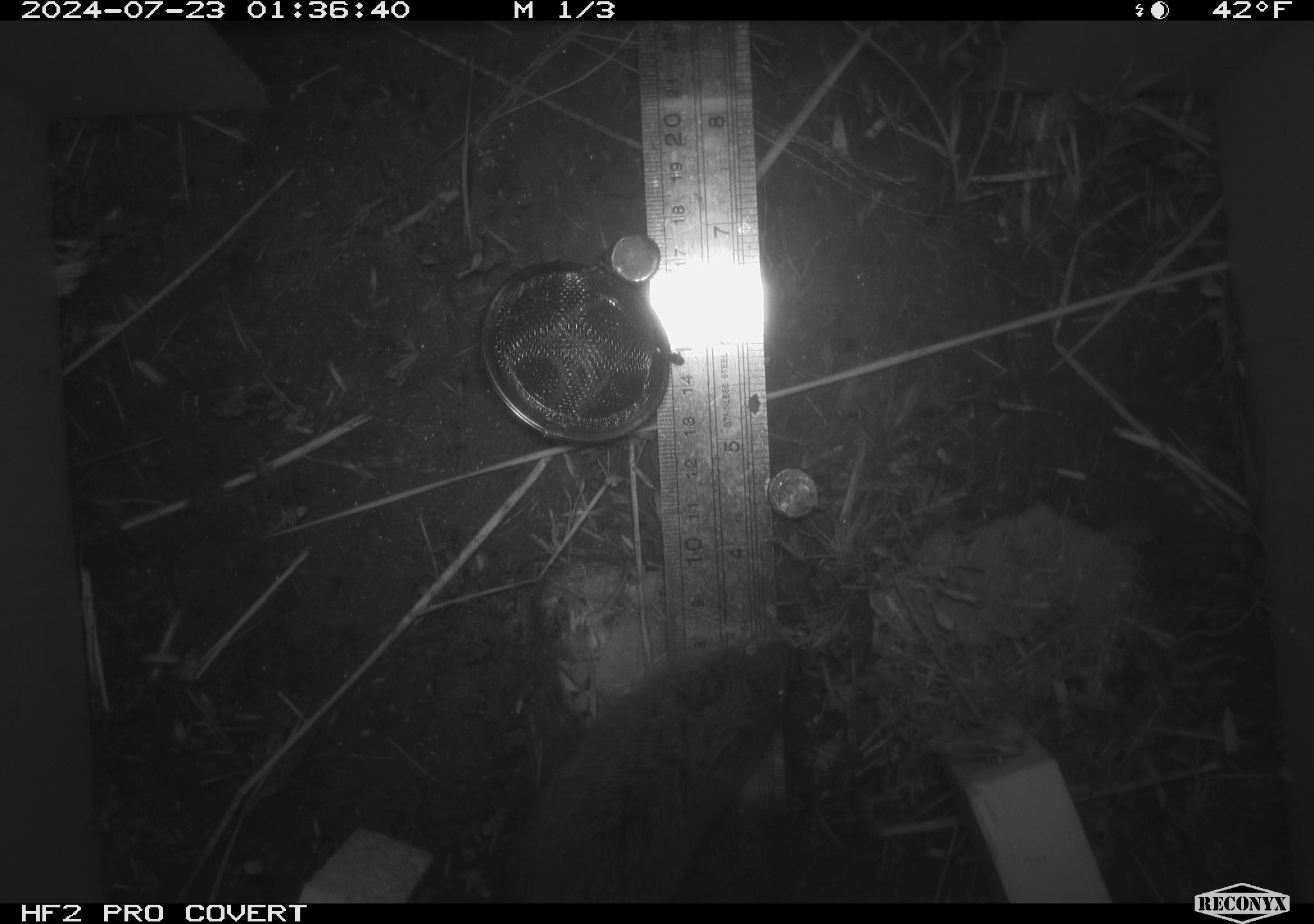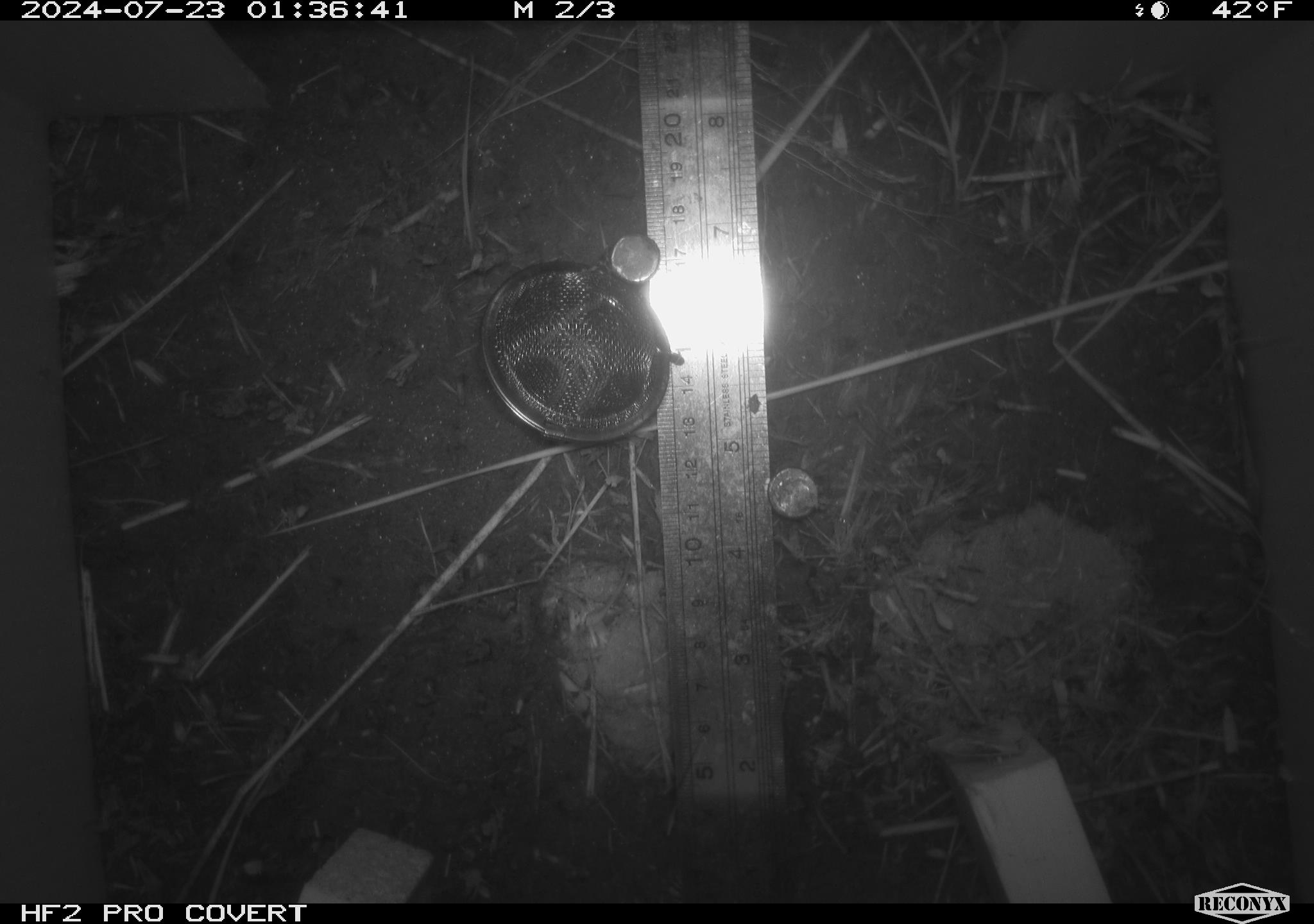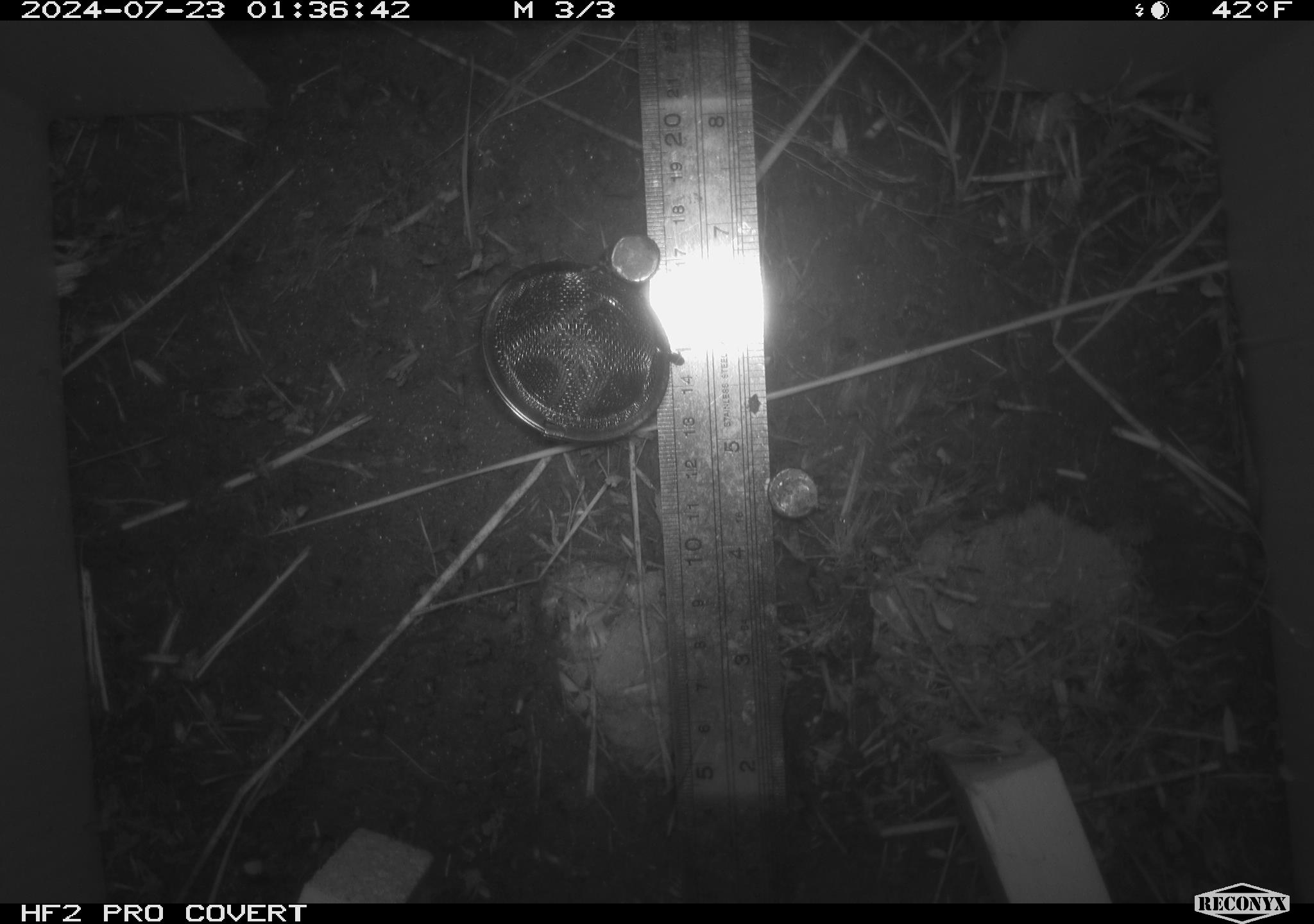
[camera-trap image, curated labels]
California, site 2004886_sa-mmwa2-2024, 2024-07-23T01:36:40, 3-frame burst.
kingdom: Animalia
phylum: Chordata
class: Mammalia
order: Rodentia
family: Cricetidae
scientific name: Arvicolinae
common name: voles, lemmings, and muskrats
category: arvicolinae subfamily